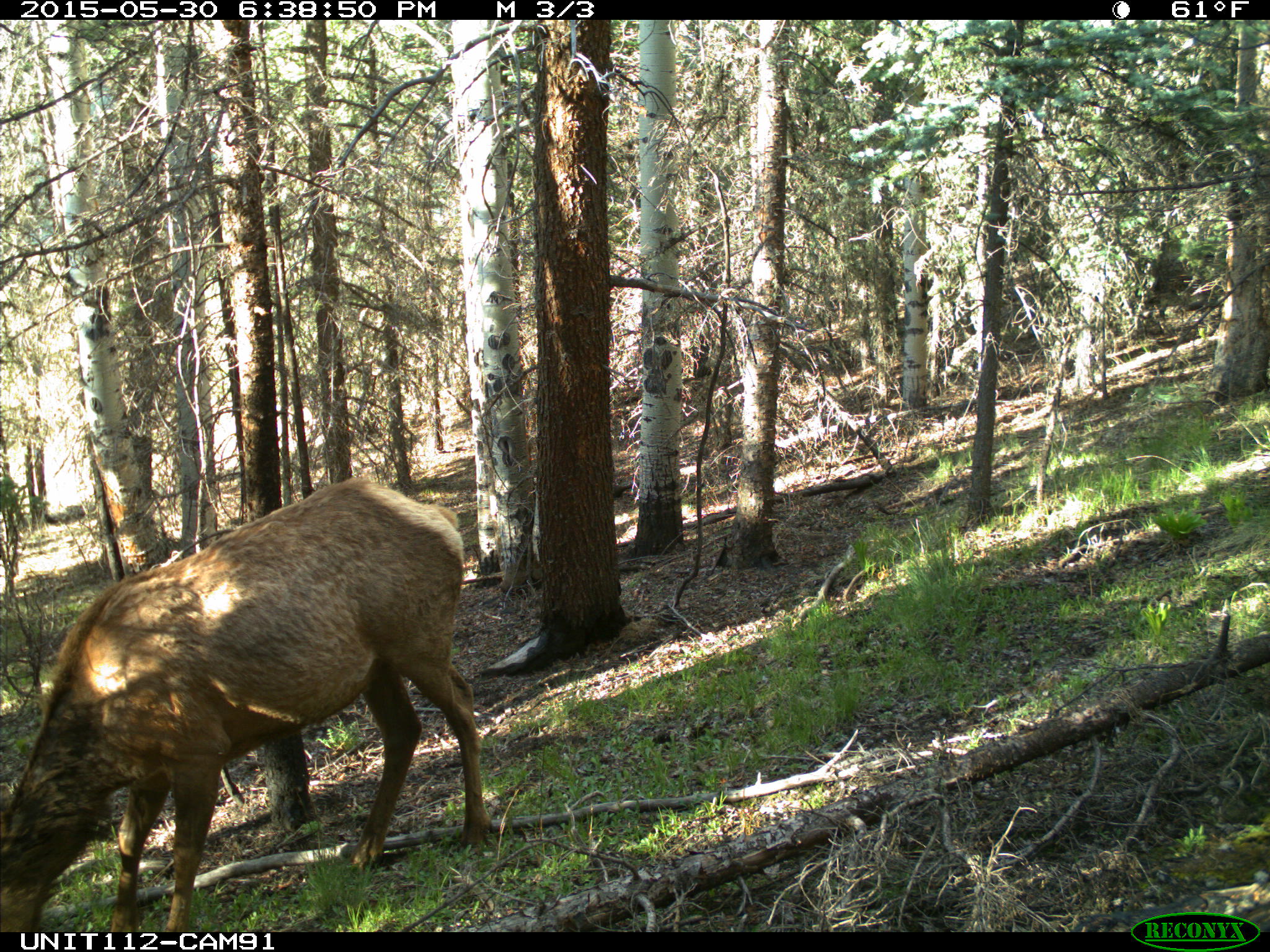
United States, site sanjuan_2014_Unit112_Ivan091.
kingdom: Animalia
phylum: Chordata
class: Mammalia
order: Artiodactyla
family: Cervidae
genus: Cervus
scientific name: Cervus elaphus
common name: red deer